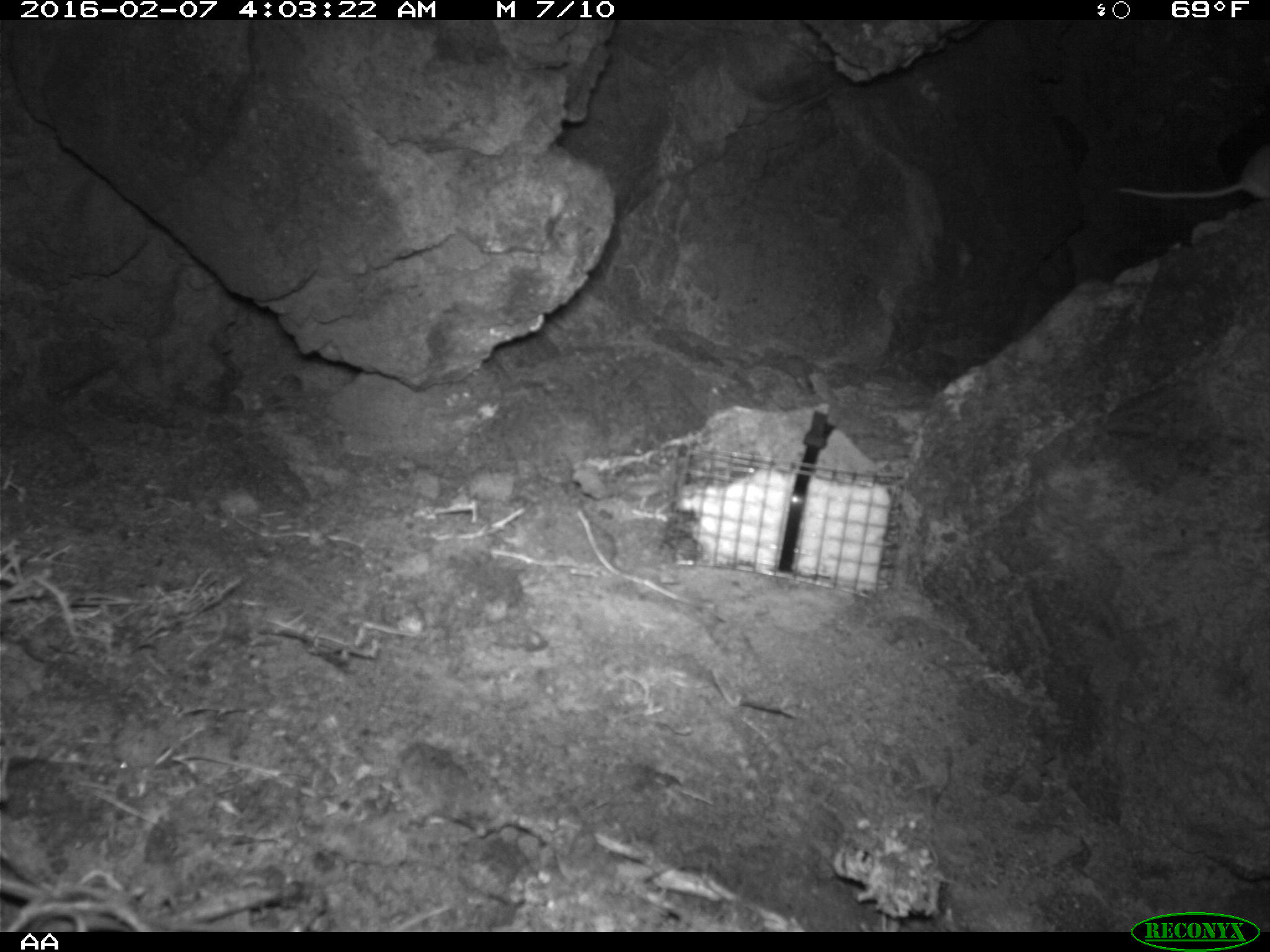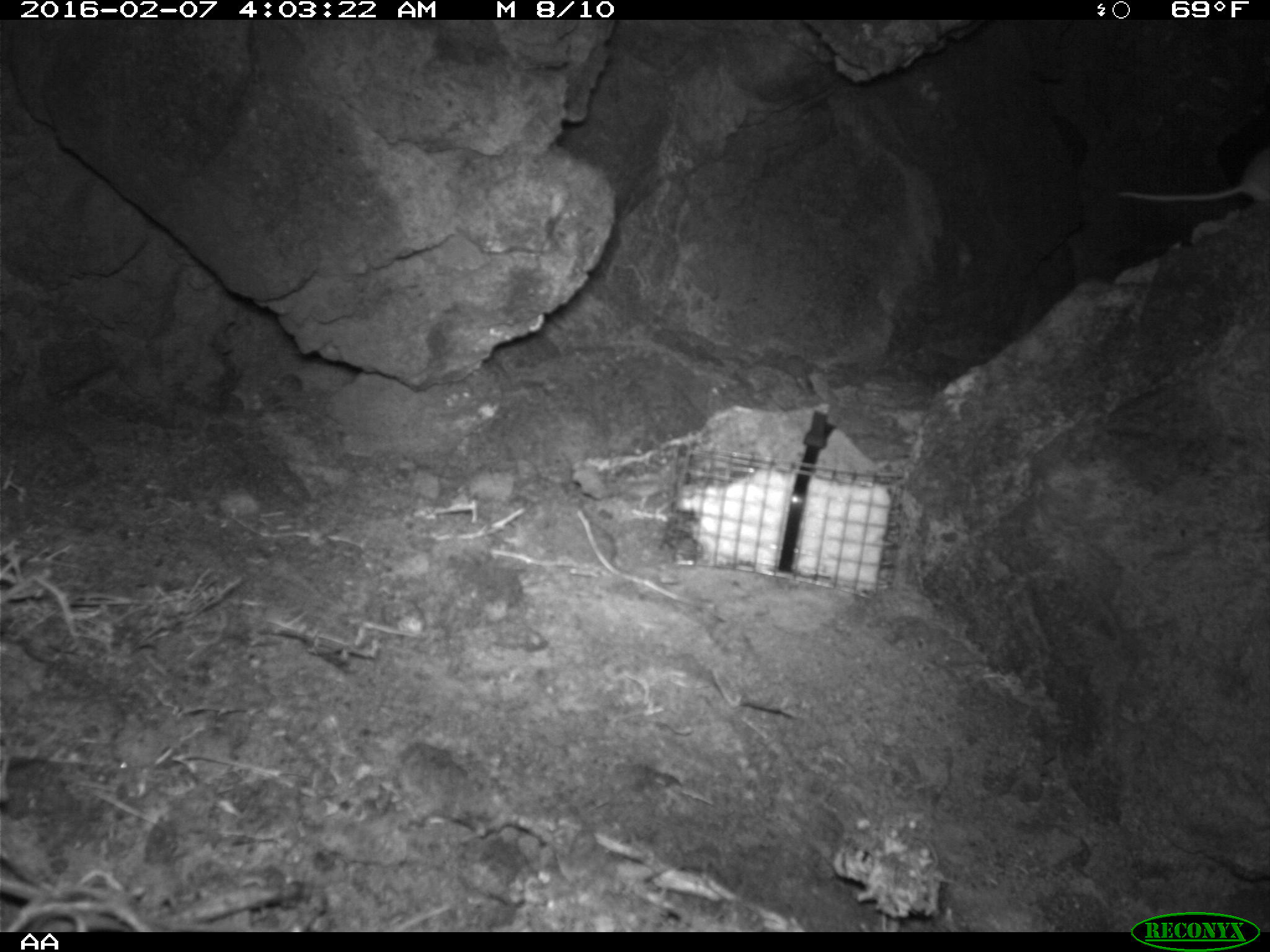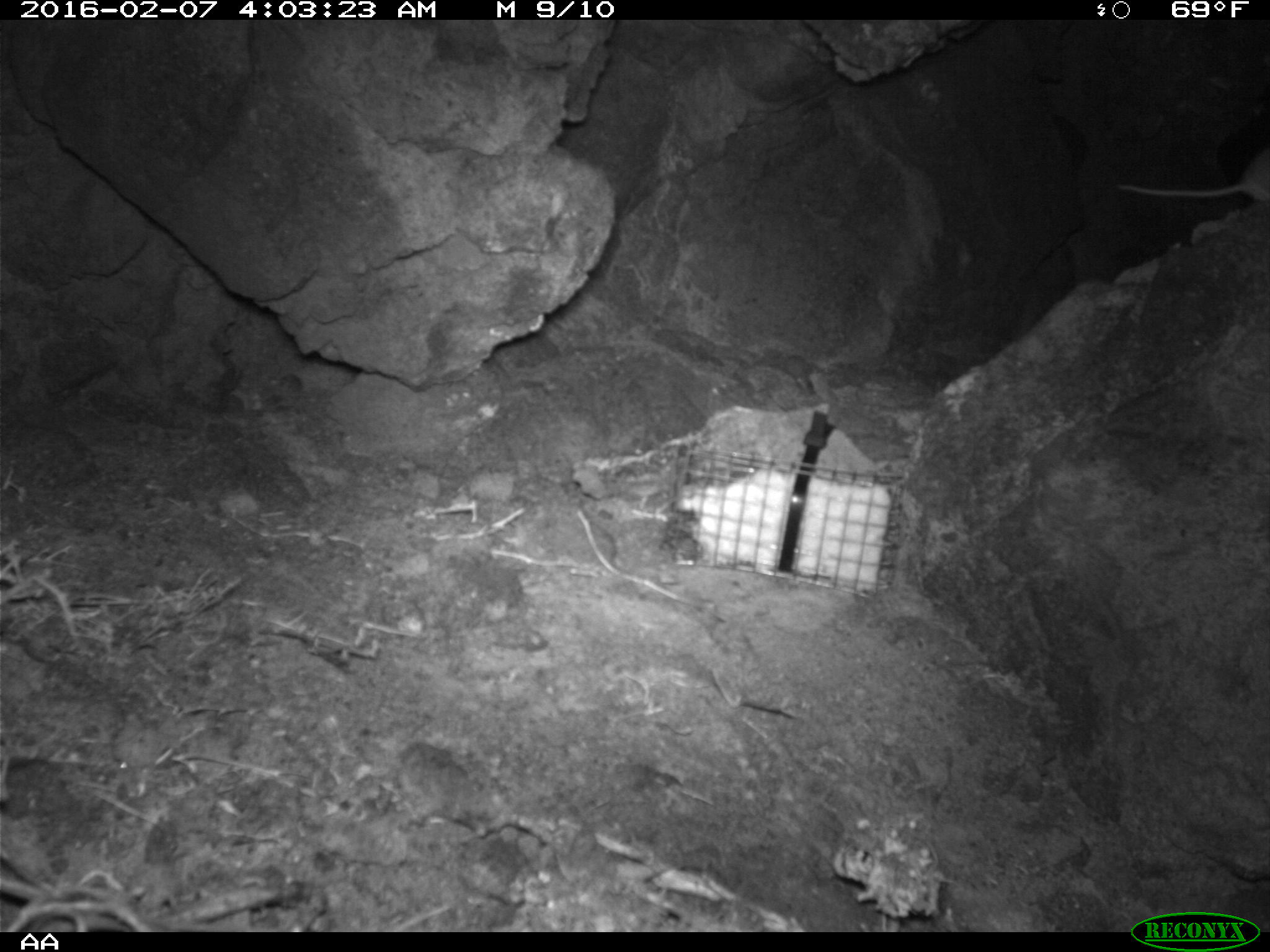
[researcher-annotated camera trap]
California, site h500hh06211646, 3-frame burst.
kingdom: Animalia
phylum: Chordata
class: Mammalia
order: Rodentia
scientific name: Rodentia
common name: rodent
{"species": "rodent (Rodentia)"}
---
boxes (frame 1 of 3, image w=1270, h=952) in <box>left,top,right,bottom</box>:
rodent: <box>1115,144,1269,200</box>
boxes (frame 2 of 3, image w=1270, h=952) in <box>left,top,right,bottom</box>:
rodent: <box>1114,146,1269,208</box>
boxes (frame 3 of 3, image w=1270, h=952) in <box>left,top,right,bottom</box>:
rodent: <box>1114,146,1269,204</box>